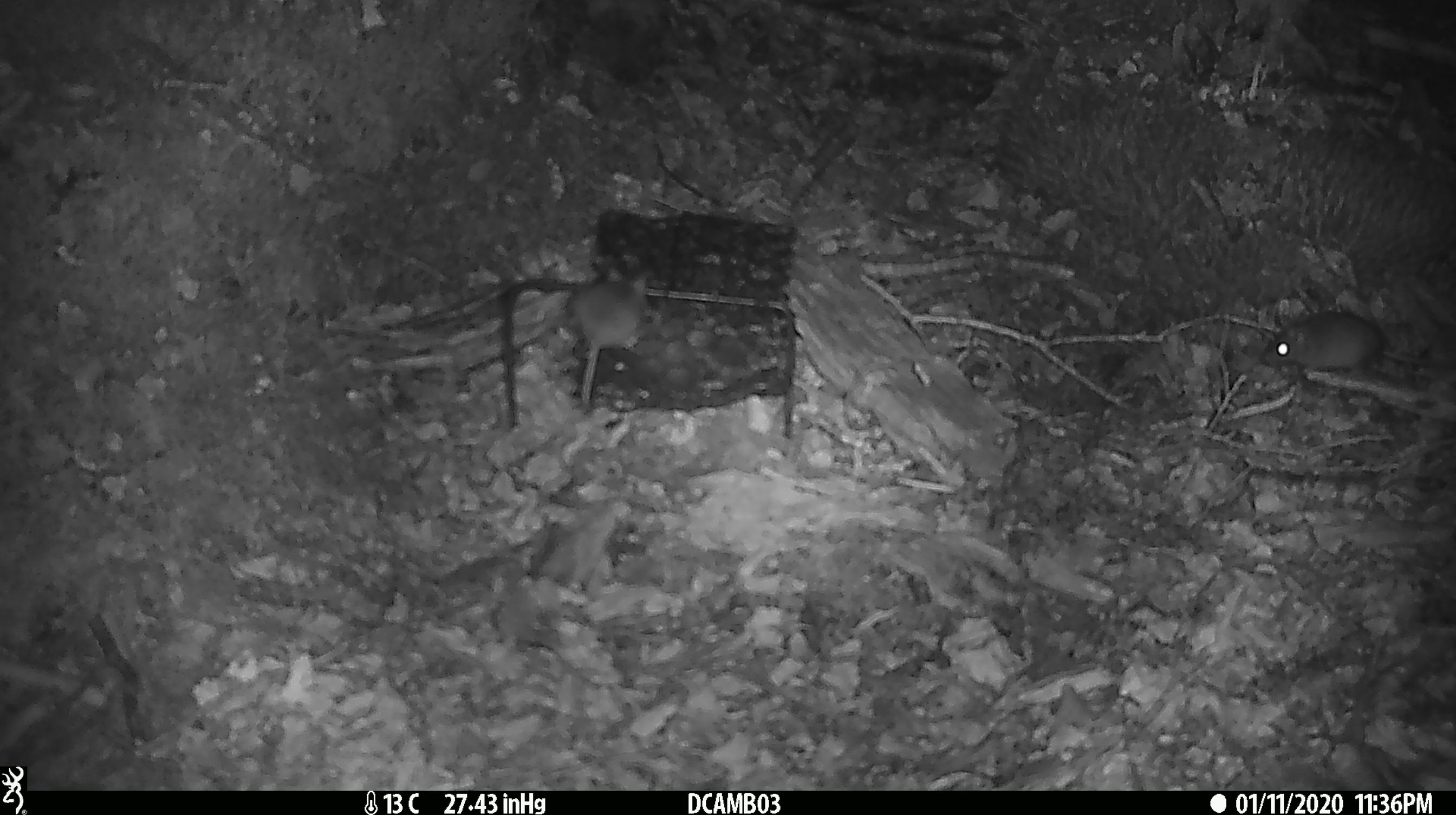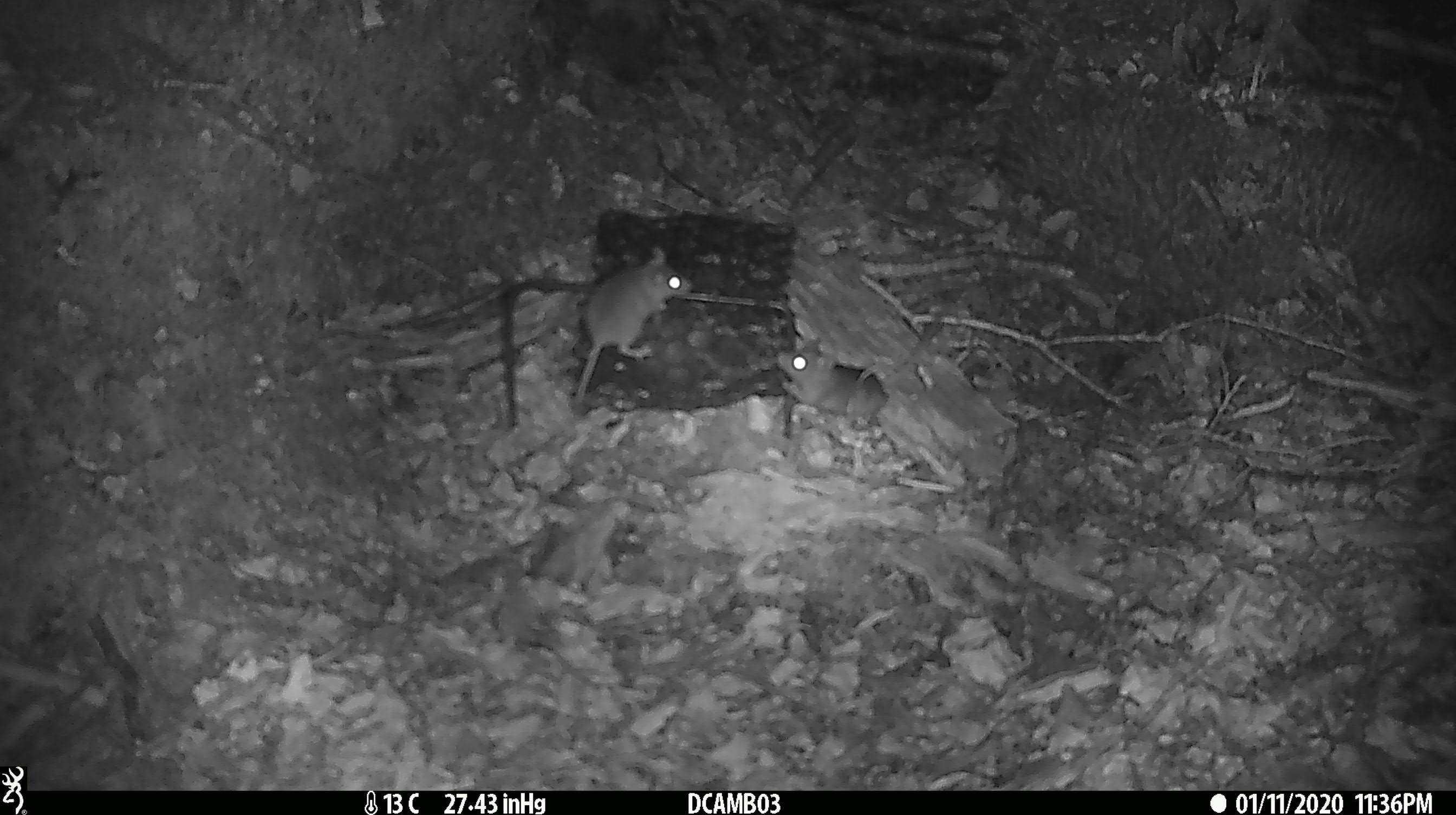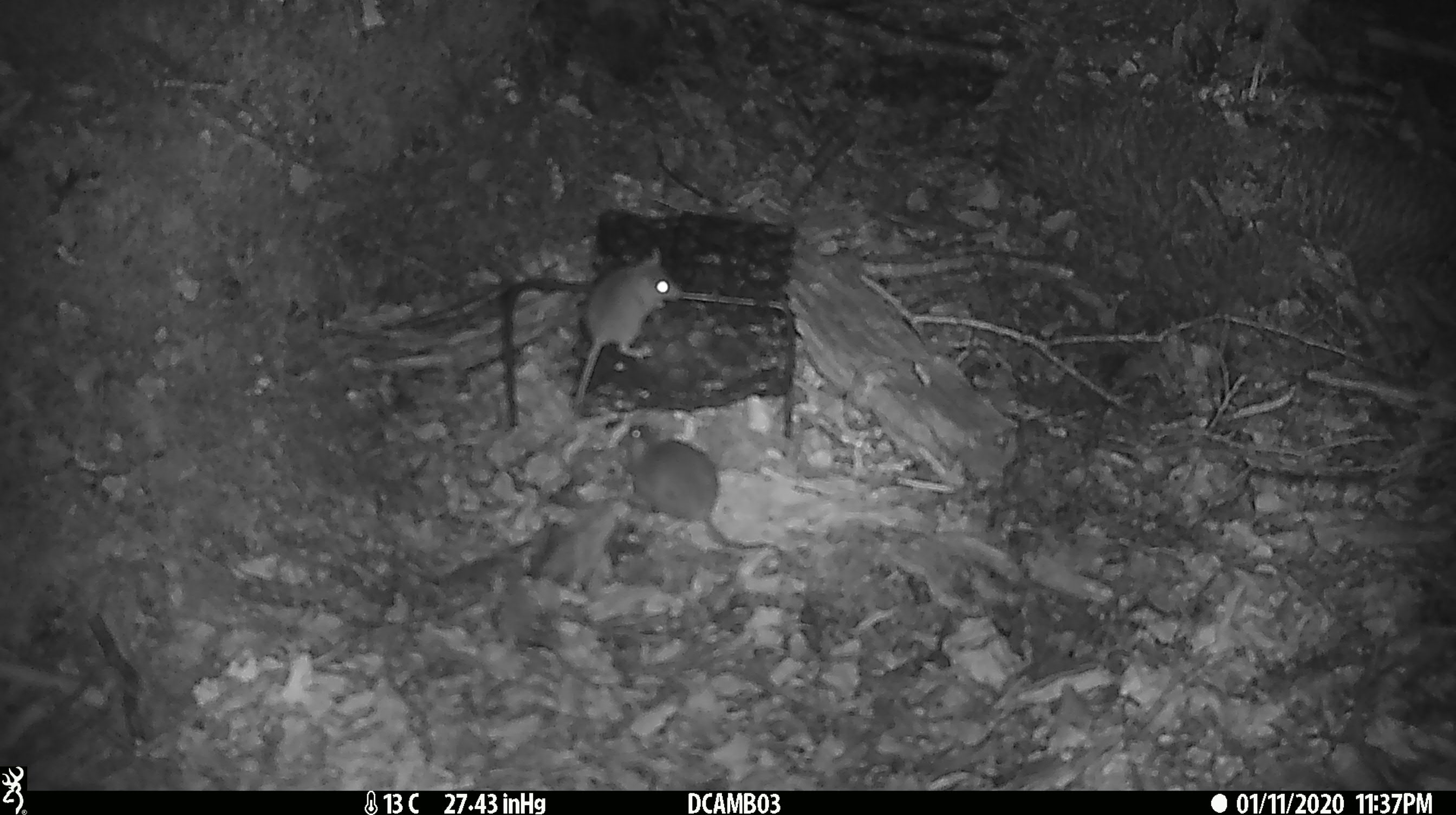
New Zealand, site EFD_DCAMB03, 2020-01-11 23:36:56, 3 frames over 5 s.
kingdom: Animalia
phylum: Chordata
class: Mammalia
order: Rodentia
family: Muridae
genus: Mus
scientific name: Mus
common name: mouse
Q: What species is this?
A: Mouse (Mus).